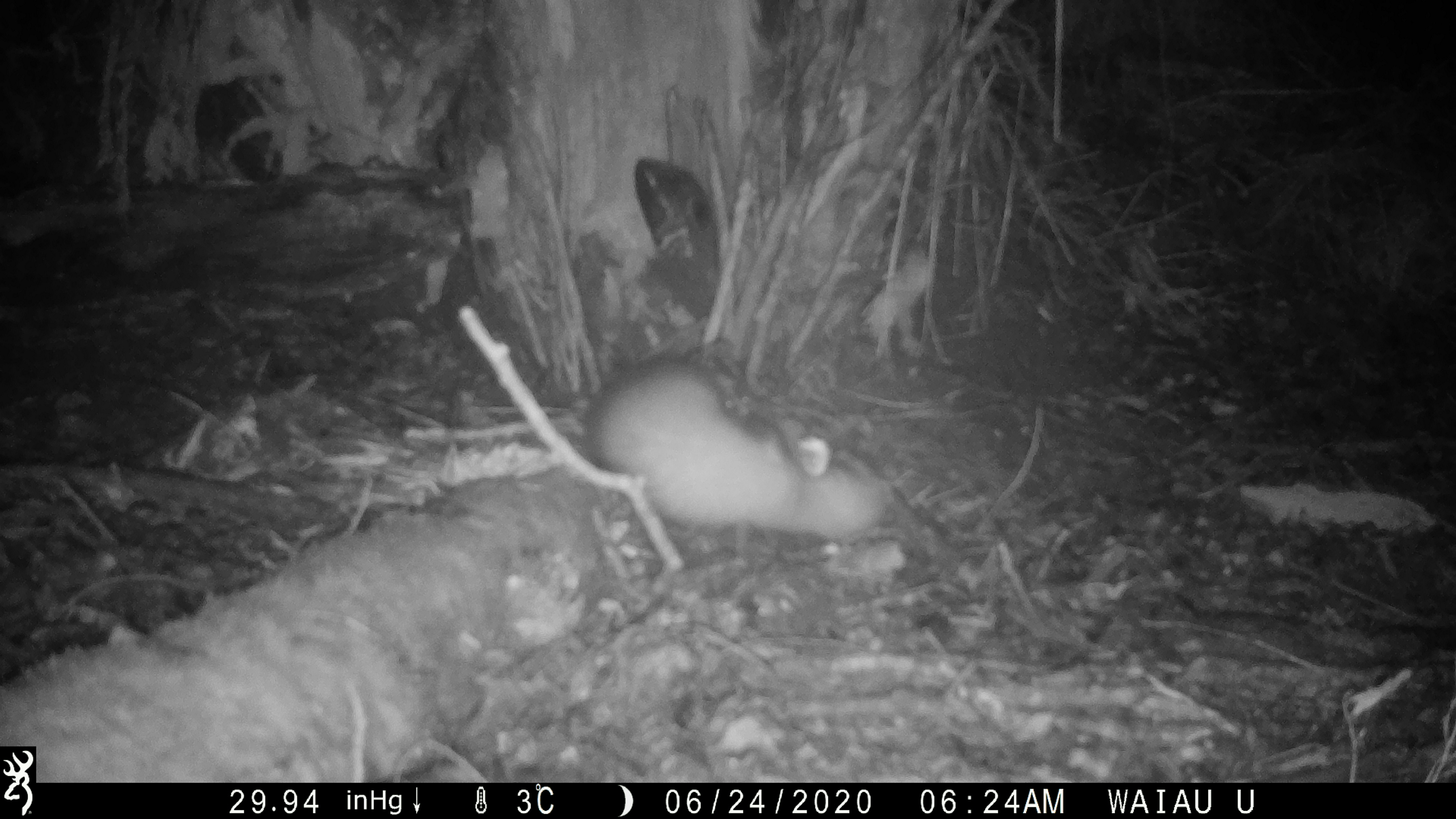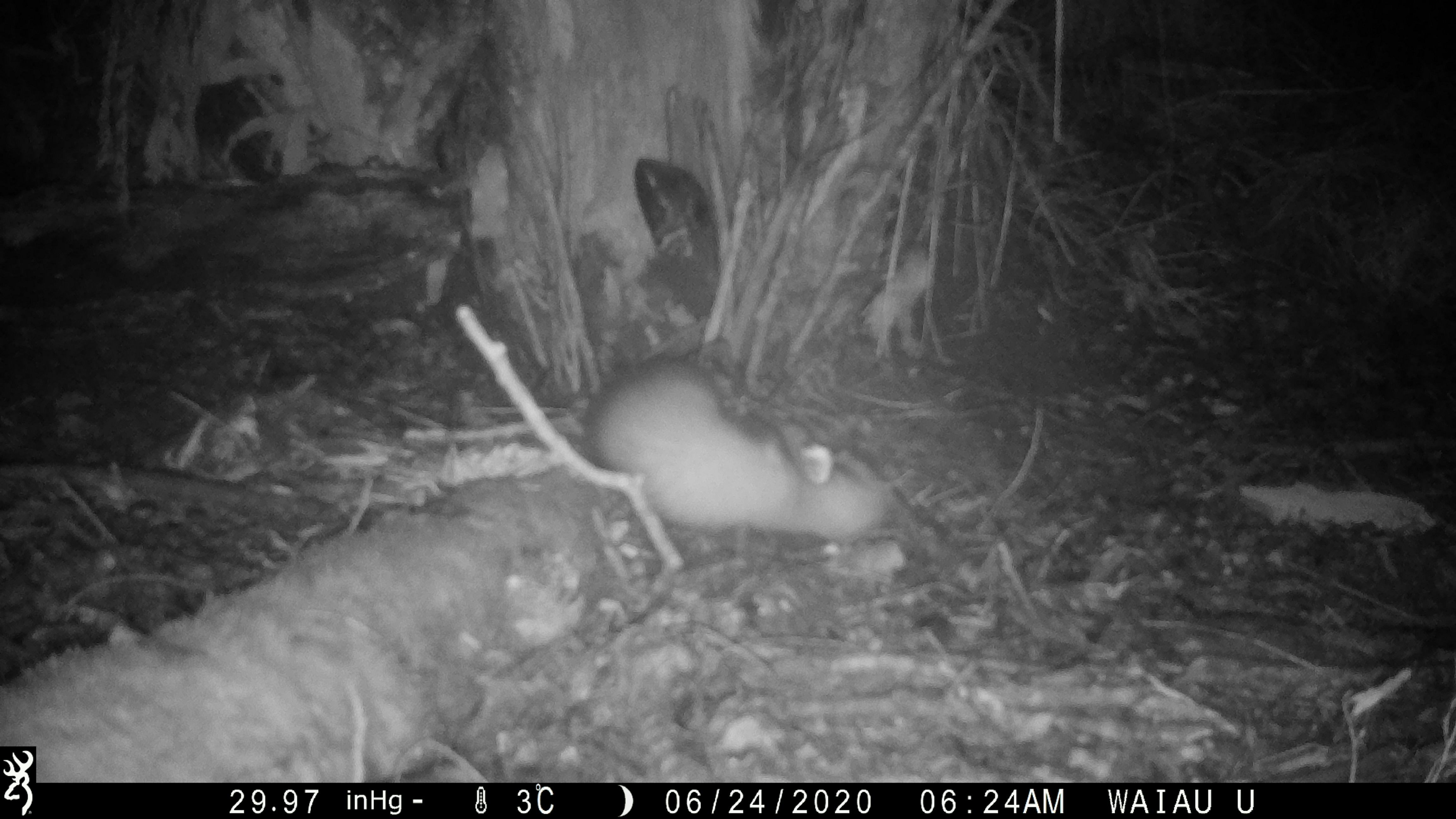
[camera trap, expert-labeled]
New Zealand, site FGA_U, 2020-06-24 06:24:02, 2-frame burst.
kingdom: Animalia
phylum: Chordata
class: Mammalia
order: Carnivora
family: Mustelidae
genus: Mustela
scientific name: Mustela furo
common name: ferret